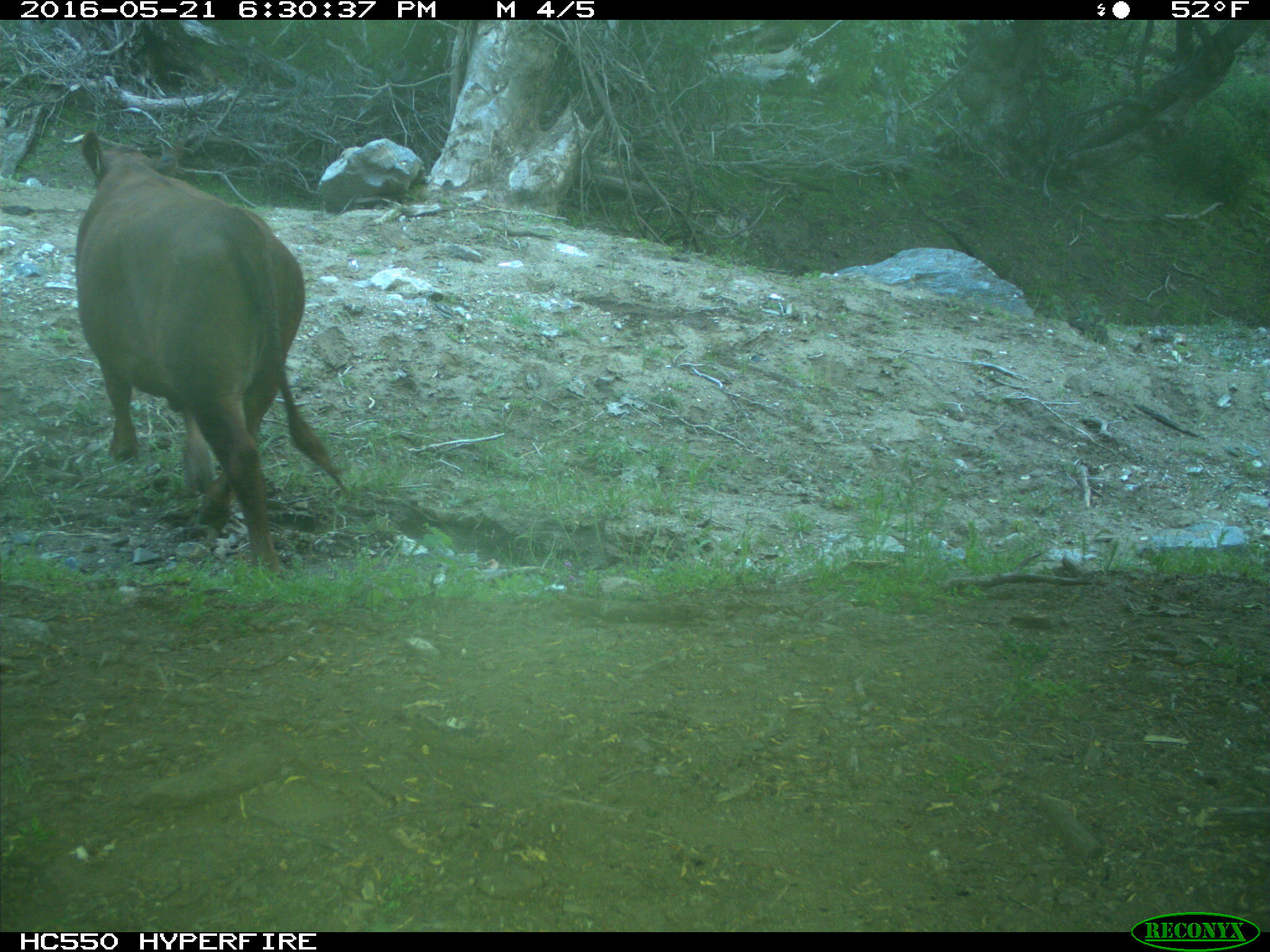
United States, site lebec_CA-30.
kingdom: Animalia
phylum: Chordata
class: Mammalia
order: Artiodactyla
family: Bovidae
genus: Bos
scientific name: Bos taurus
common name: domestic cow